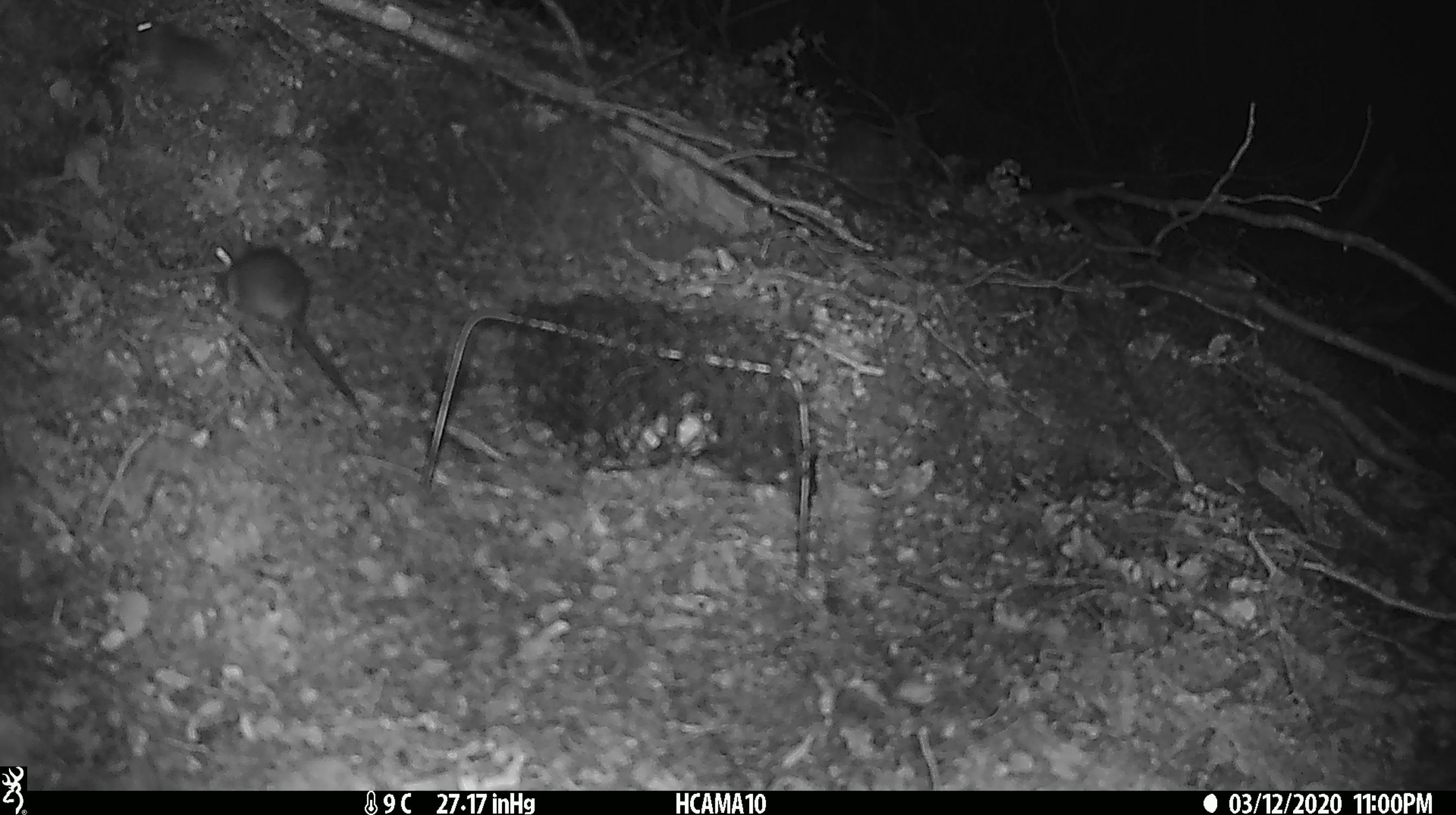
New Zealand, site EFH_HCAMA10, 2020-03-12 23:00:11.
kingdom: Animalia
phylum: Chordata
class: Mammalia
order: Rodentia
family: Muridae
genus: Mus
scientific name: Mus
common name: mouse